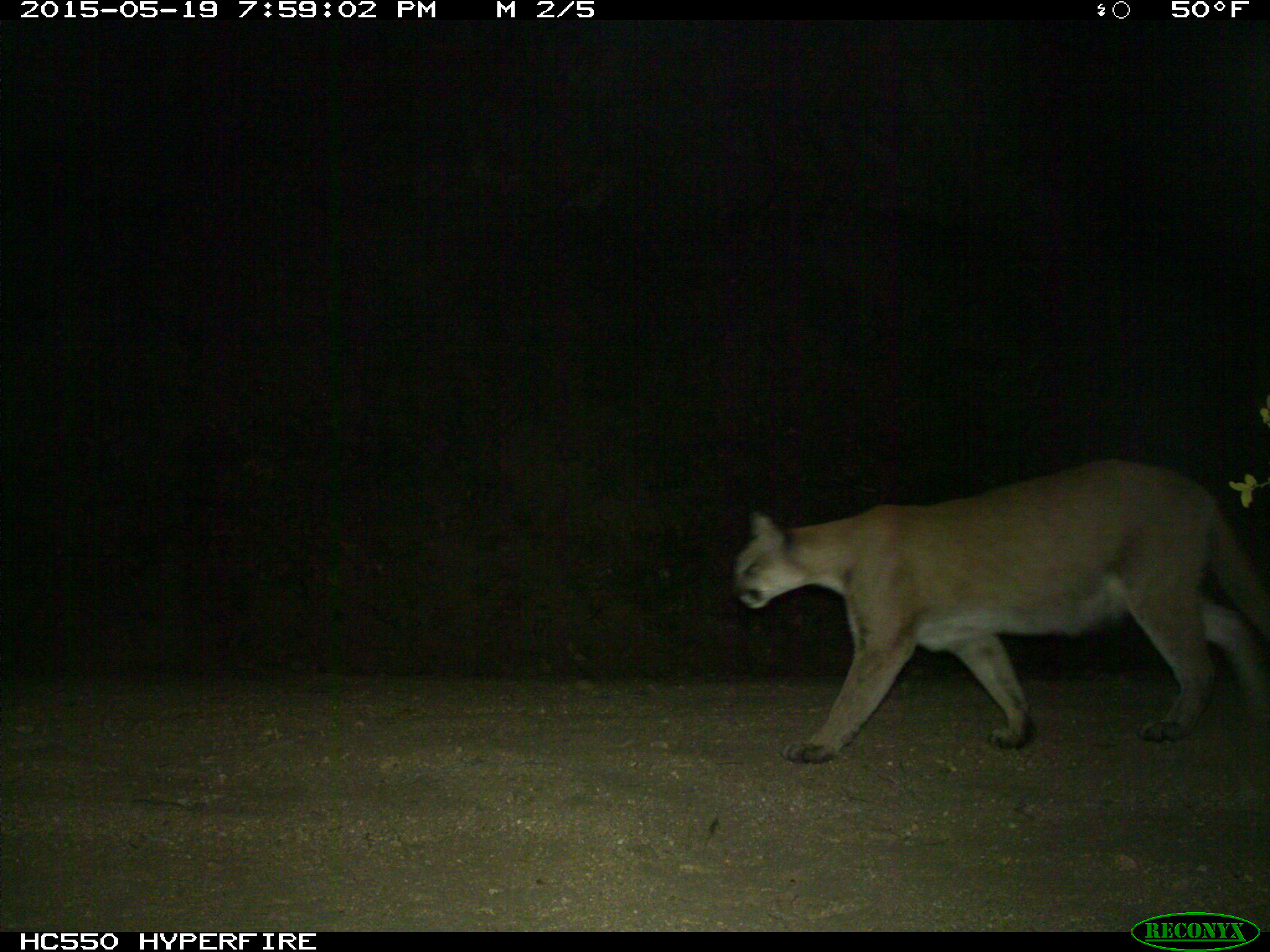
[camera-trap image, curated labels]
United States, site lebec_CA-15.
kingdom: Animalia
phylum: Chordata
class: Mammalia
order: Carnivora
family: Felidae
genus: Puma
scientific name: Puma concolor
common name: mountain lion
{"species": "Puma concolor (mountain lion)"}